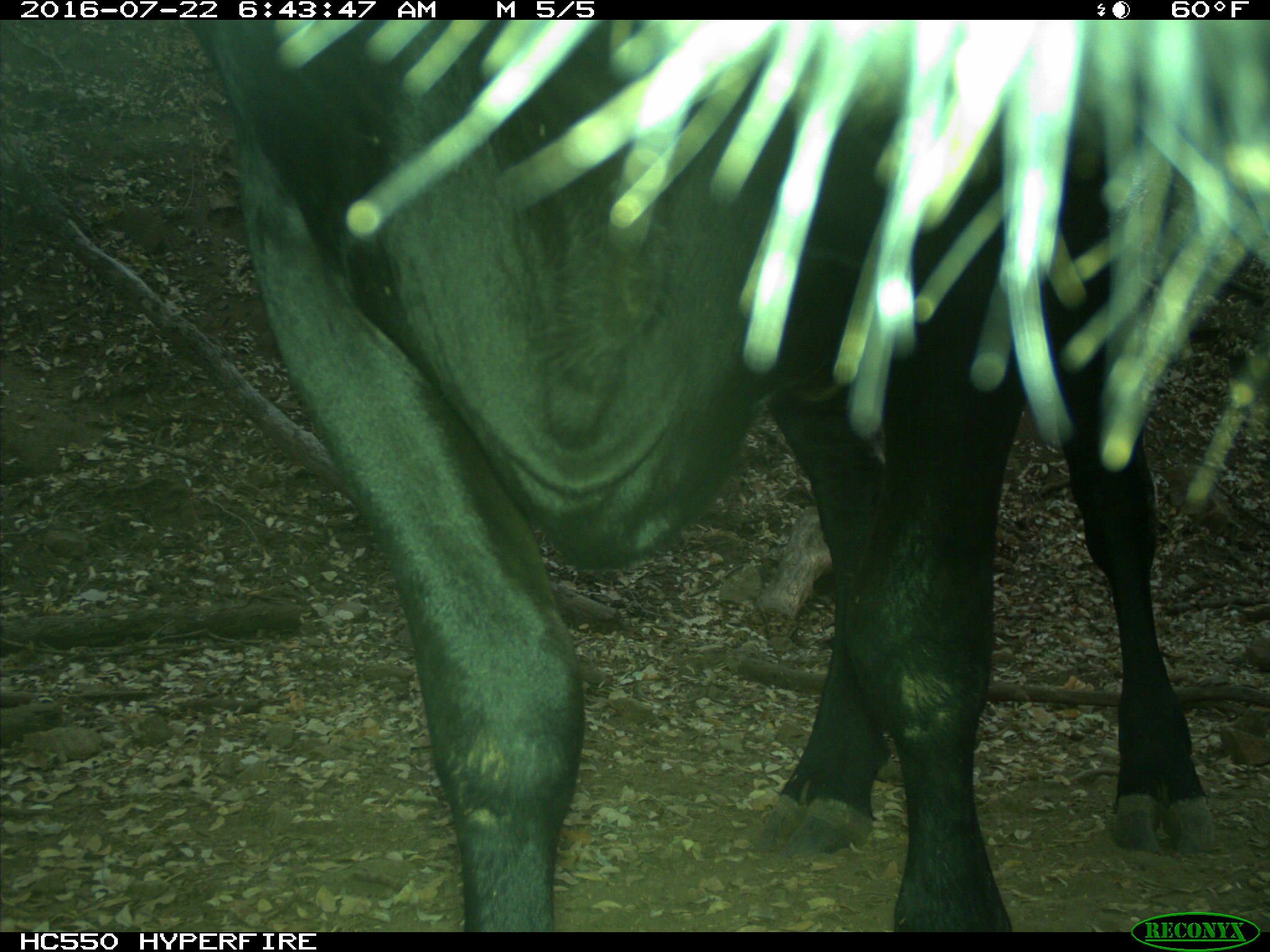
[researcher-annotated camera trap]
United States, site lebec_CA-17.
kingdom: Animalia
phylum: Chordata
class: Mammalia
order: Artiodactyla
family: Bovidae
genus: Bos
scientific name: Bos taurus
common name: domestic cow